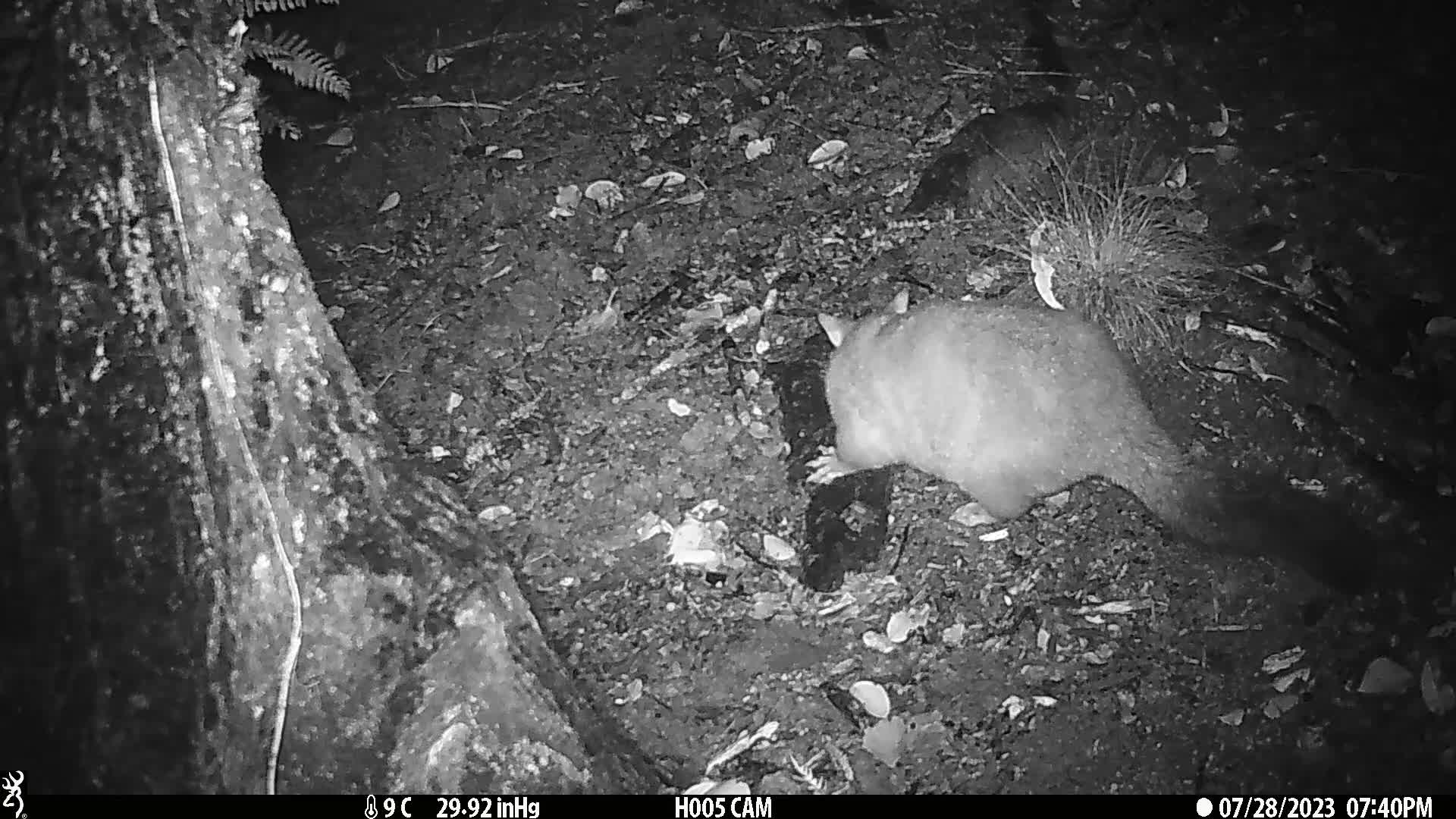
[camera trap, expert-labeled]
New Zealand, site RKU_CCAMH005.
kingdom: Animalia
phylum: Chordata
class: Mammalia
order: Diprotodontia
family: Phalangeridae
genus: Trichosurus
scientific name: Trichosurus vulpecula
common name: common brushtail possum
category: possum